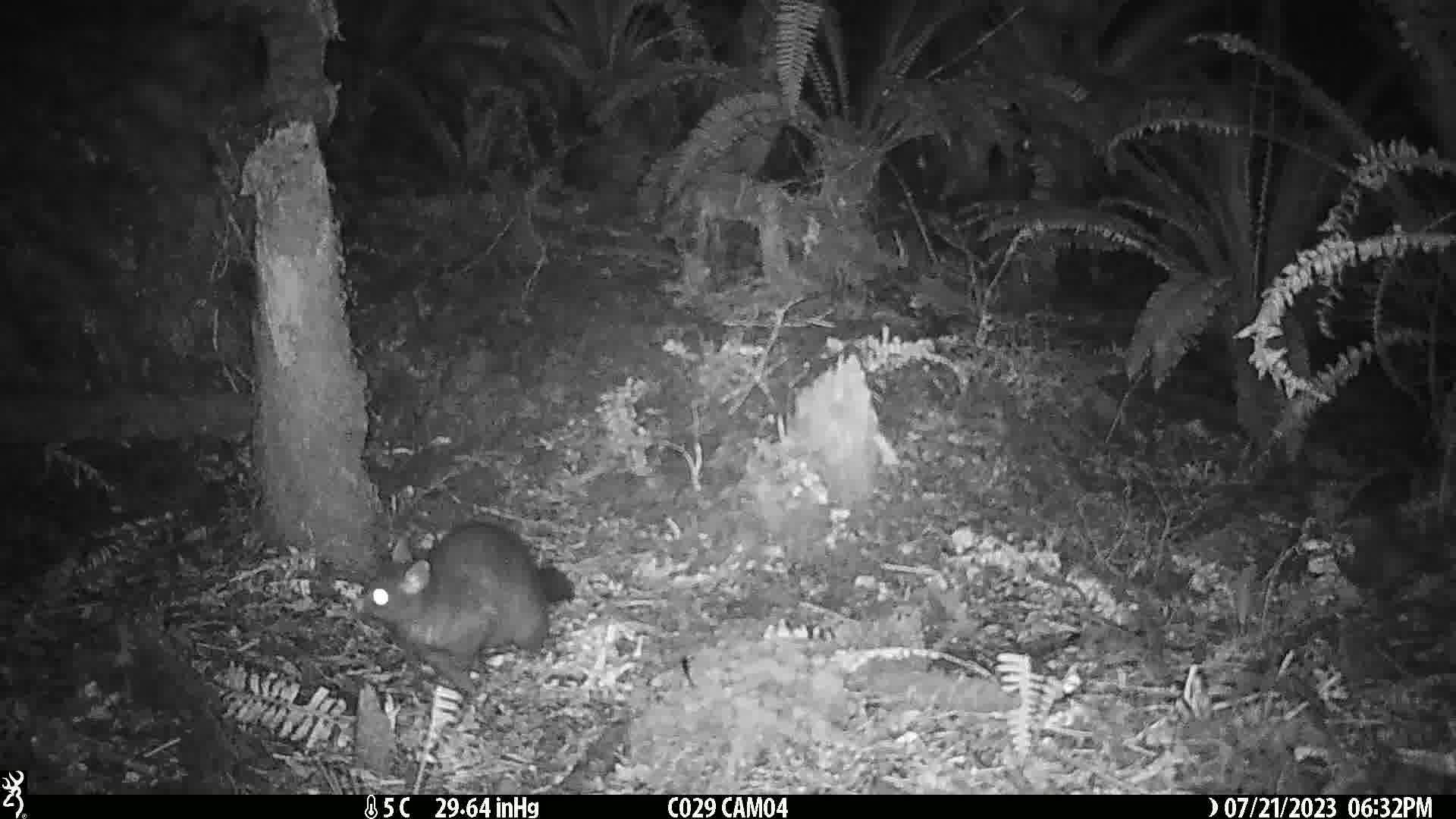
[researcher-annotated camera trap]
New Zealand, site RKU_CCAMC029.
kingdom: Animalia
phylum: Chordata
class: Mammalia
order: Diprotodontia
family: Phalangeridae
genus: Trichosurus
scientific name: Trichosurus vulpecula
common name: common brushtail possum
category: possum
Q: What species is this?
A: Possum (common brushtail possum) (Trichosurus vulpecula).